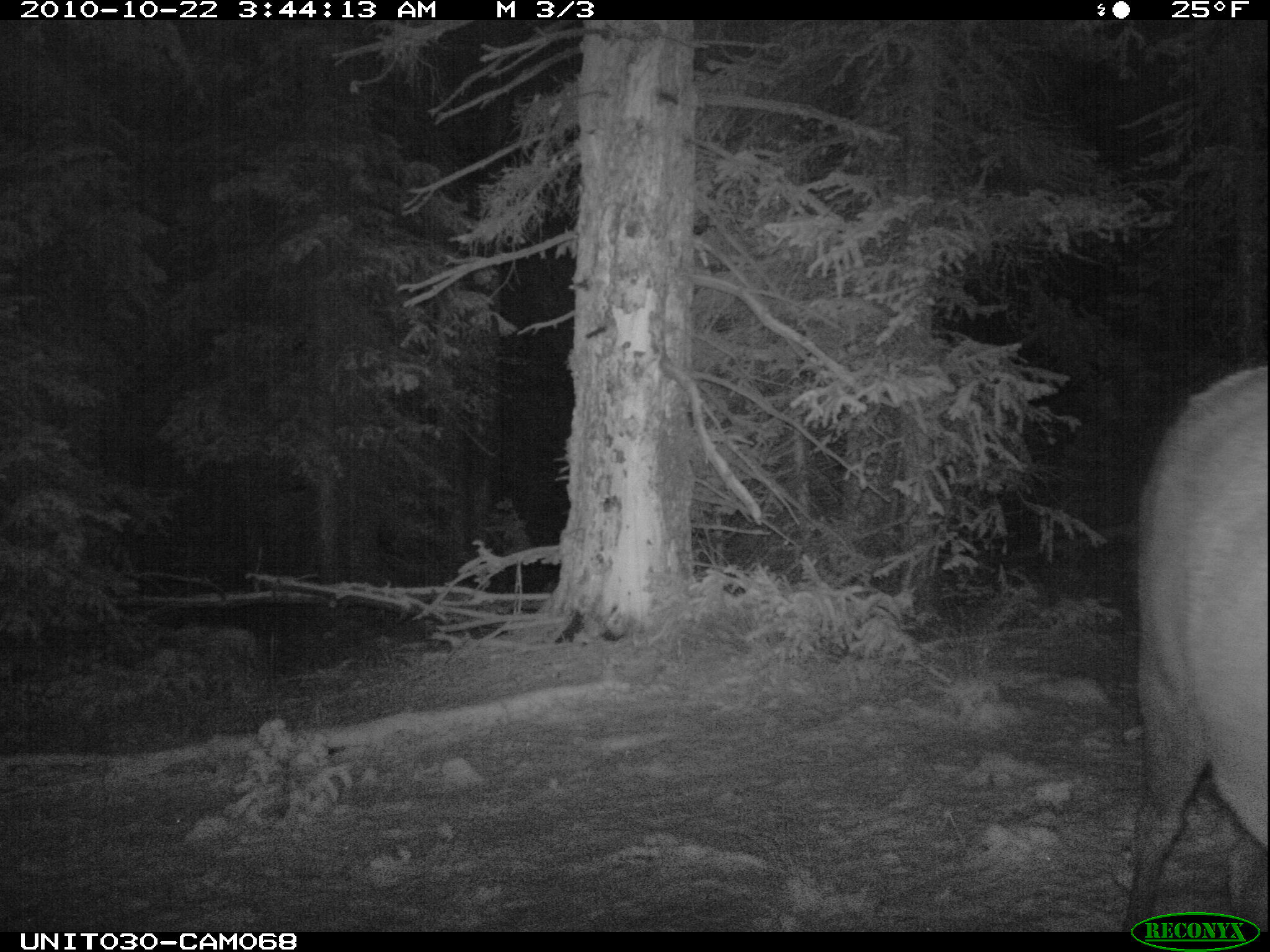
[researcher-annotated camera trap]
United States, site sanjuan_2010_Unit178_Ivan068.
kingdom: Animalia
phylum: Chordata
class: Mammalia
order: Artiodactyla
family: Cervidae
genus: Cervus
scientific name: Cervus elaphus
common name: red deer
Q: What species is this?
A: Cervus elaphus (red deer).